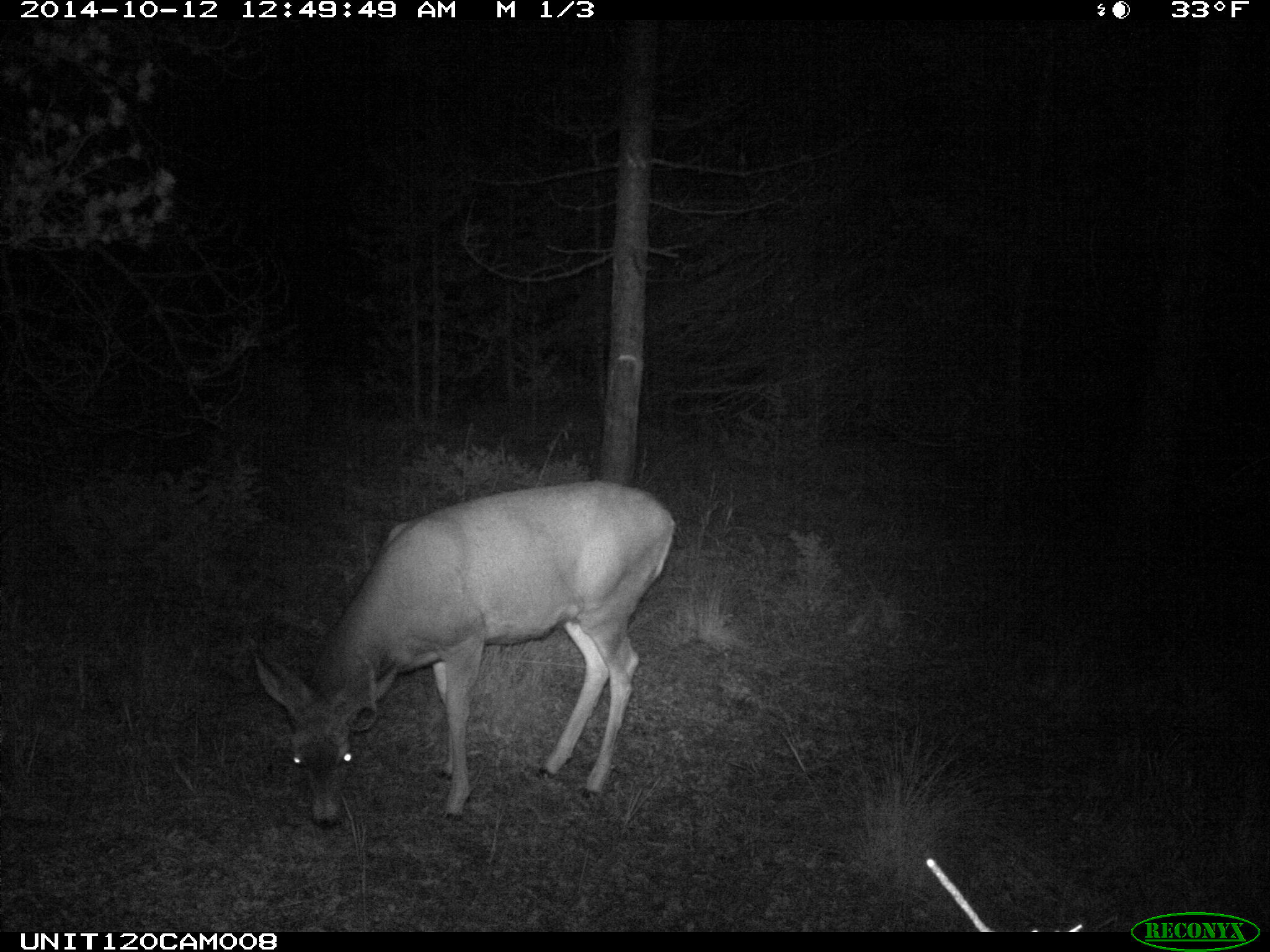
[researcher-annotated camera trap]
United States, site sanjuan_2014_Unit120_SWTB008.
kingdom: Animalia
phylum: Chordata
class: Mammalia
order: Artiodactyla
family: Cervidae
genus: Odocoileus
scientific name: Odocoileus hemionus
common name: mule deer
Odocoileus hemionus (mule deer).